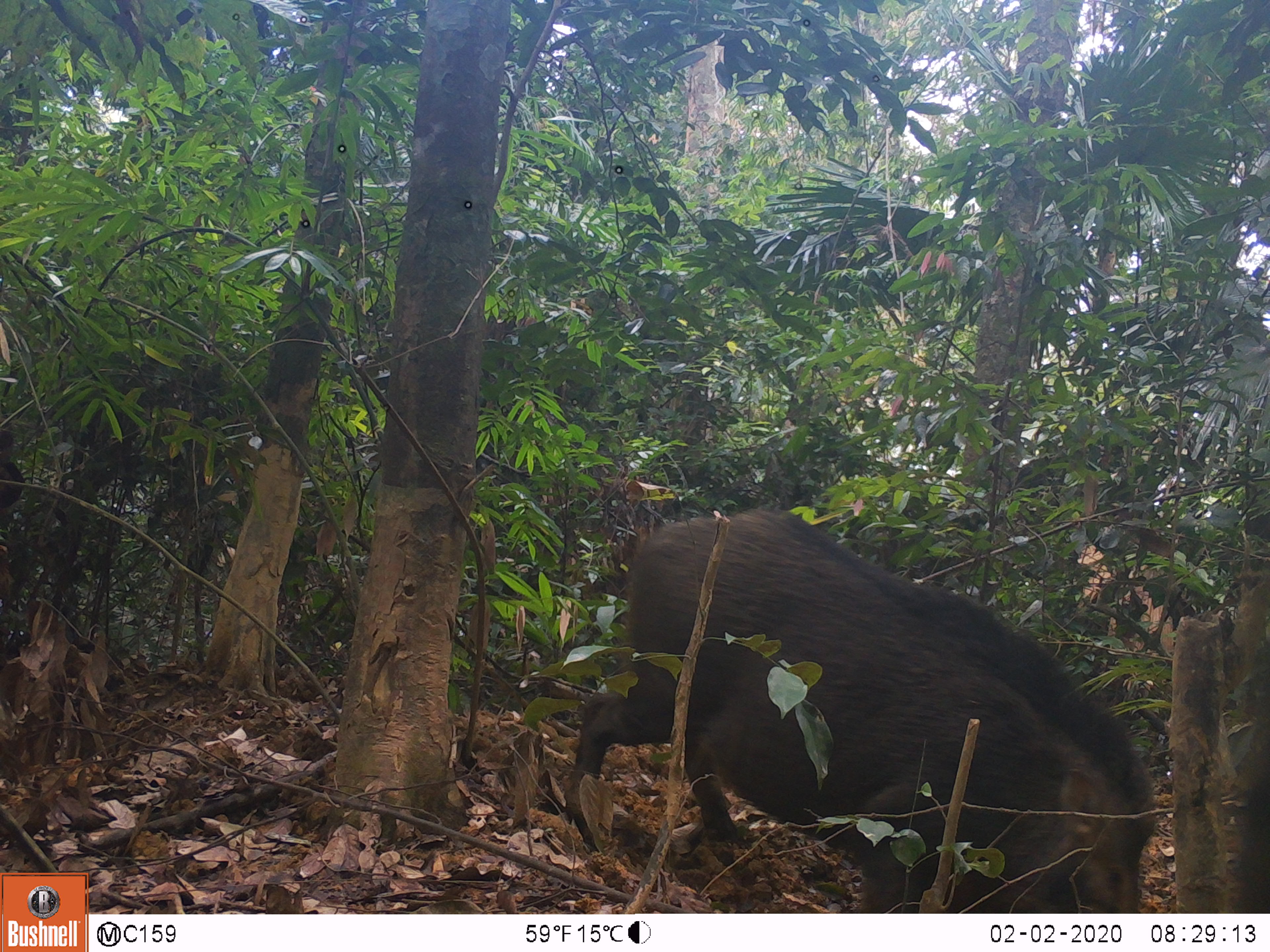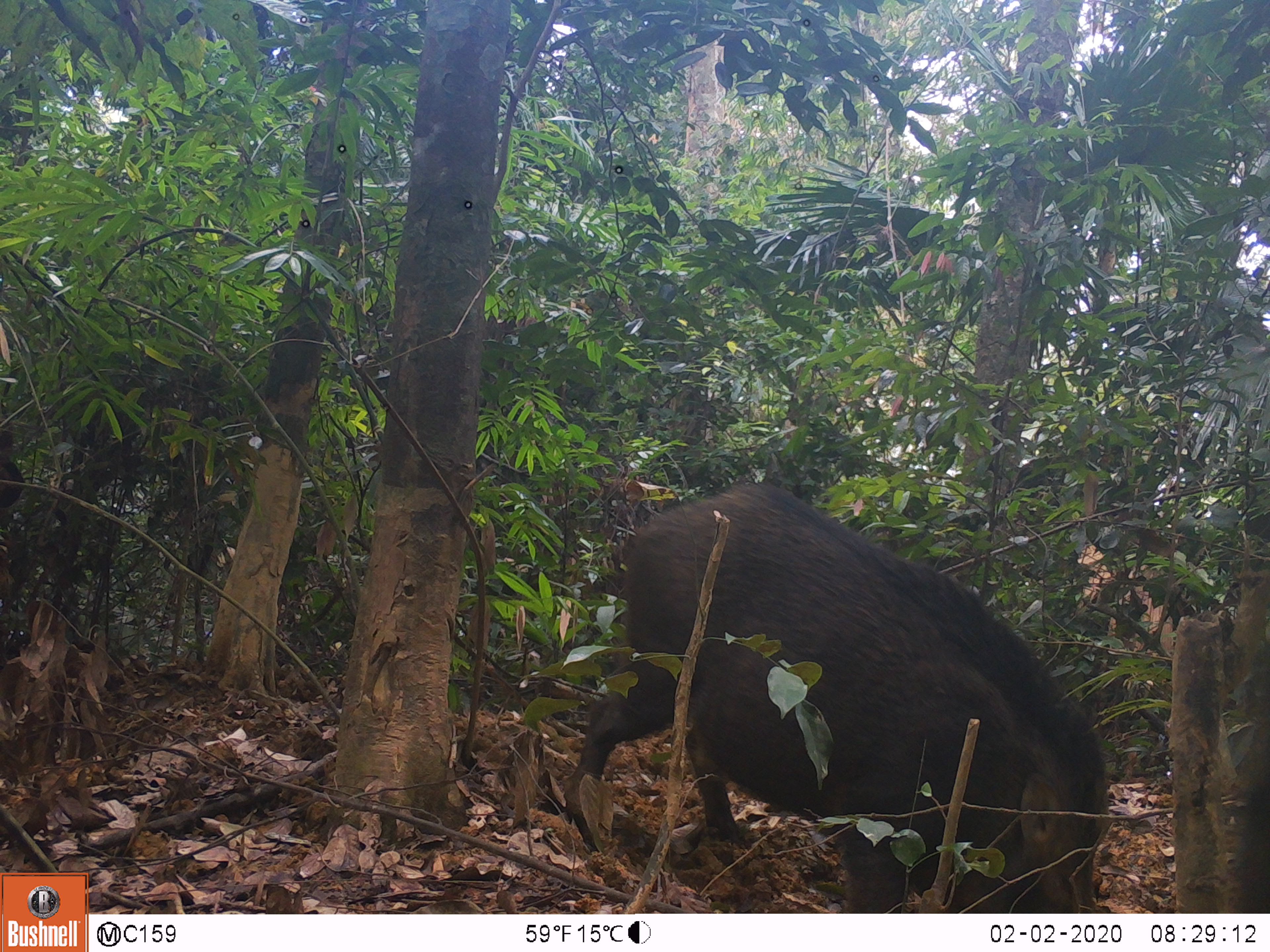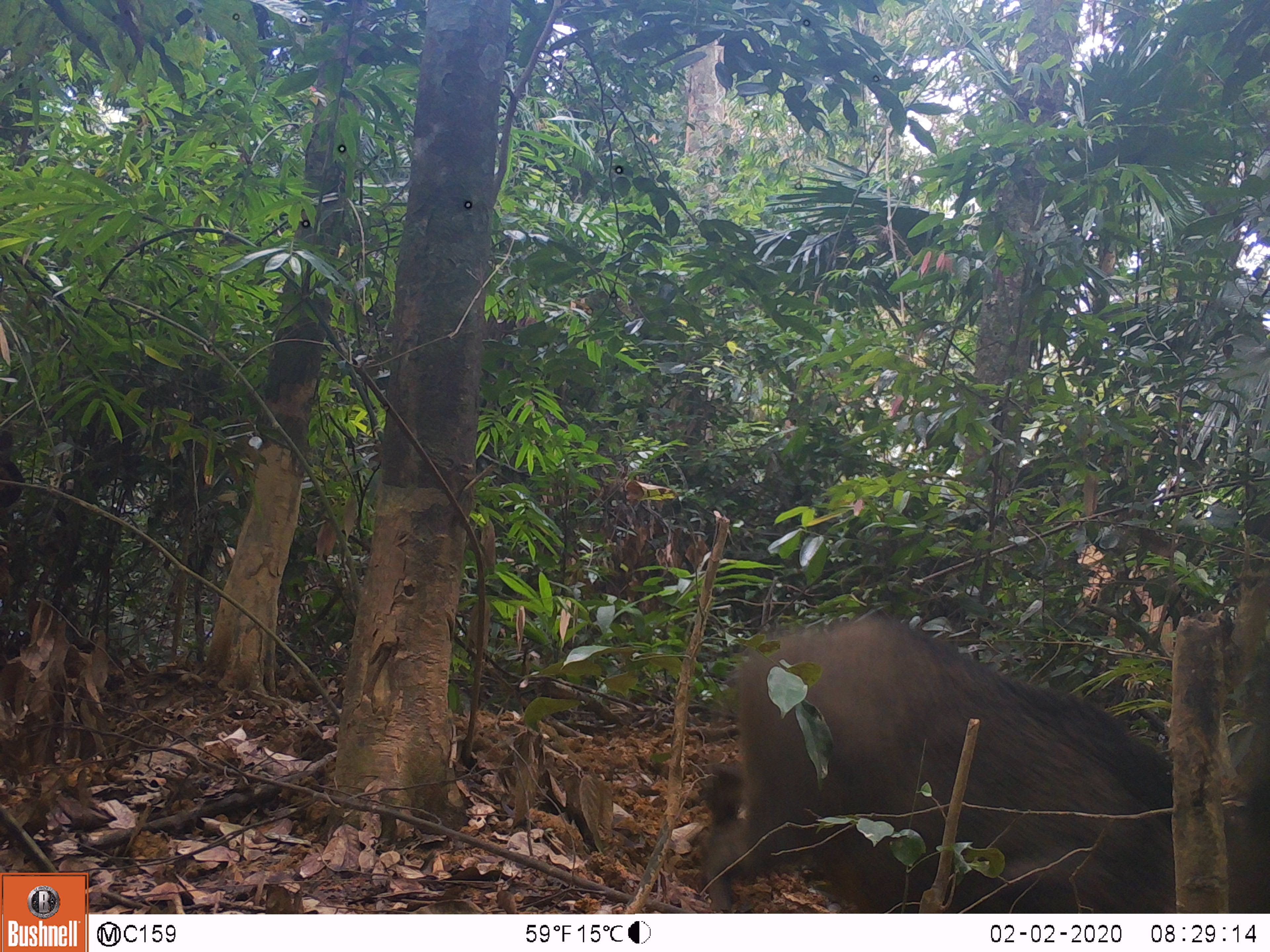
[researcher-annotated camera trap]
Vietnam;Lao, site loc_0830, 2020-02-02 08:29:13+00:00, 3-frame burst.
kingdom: Animalia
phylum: Chordata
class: Mammalia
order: Artiodactyla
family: Suidae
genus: Sus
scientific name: Sus scrofa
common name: eurasian wild pig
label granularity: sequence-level